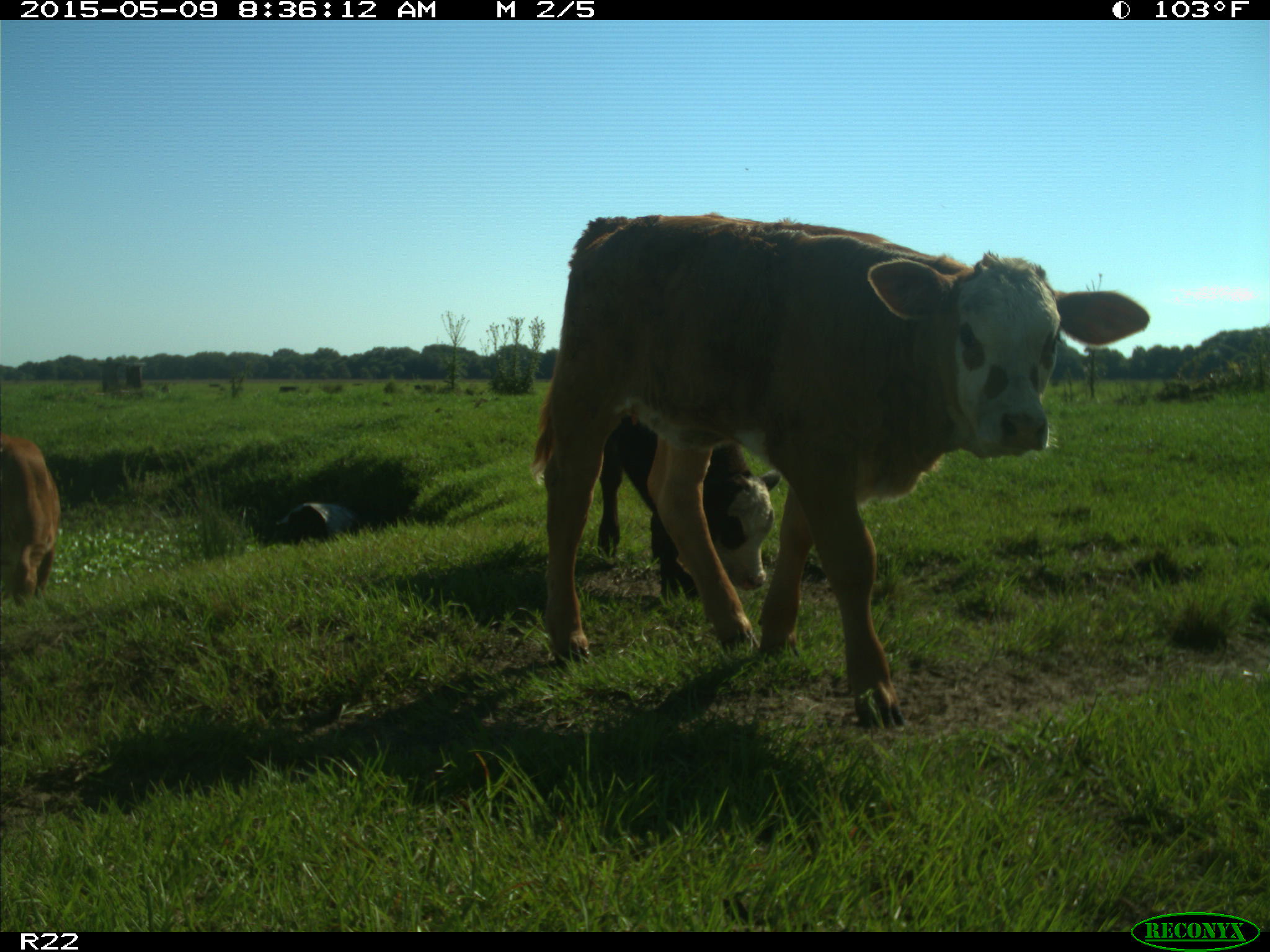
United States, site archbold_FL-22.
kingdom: Animalia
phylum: Chordata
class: Mammalia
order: Artiodactyla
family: Bovidae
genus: Bos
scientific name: Bos taurus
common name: domestic cow